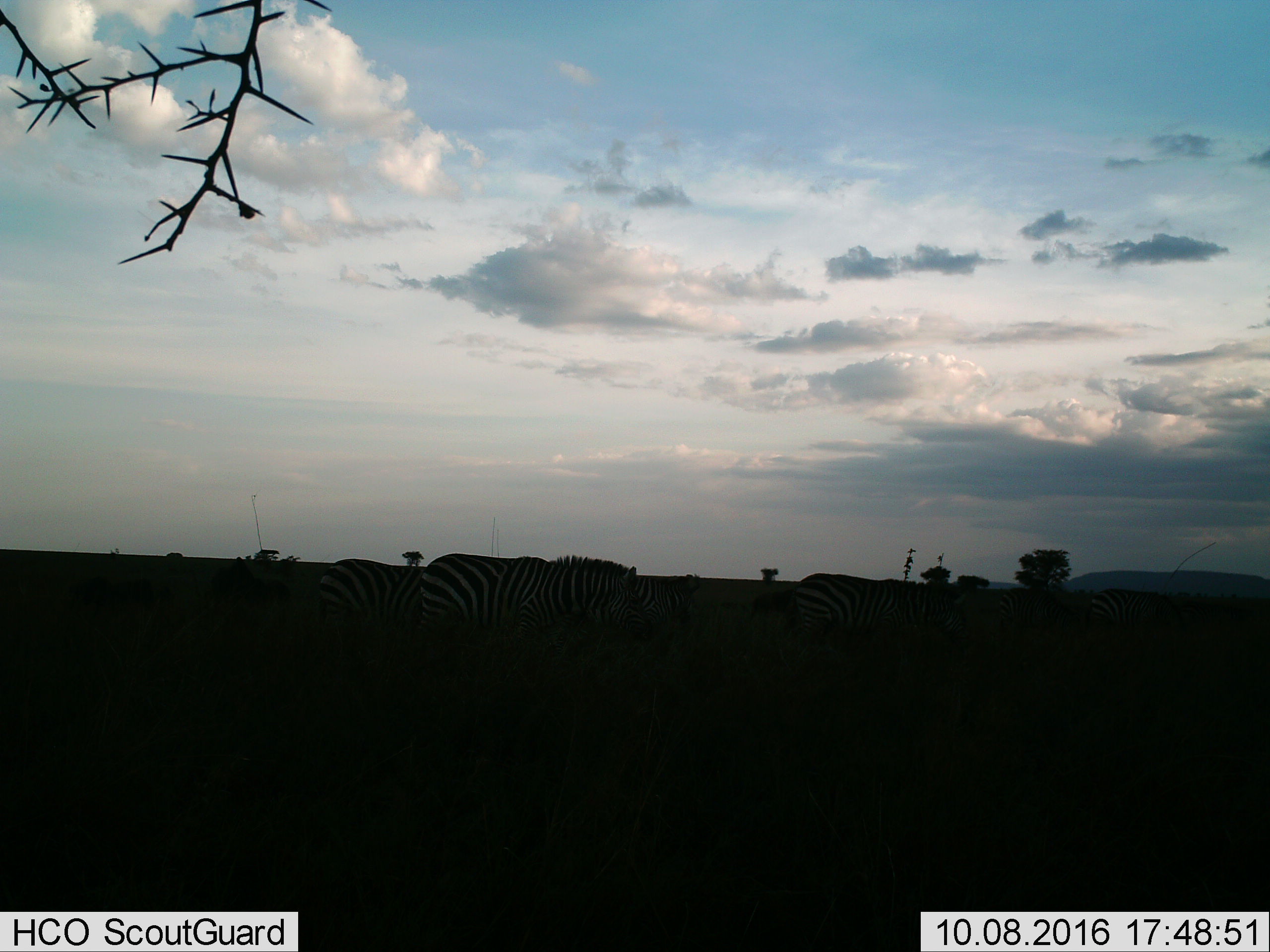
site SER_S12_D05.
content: unidentified animal